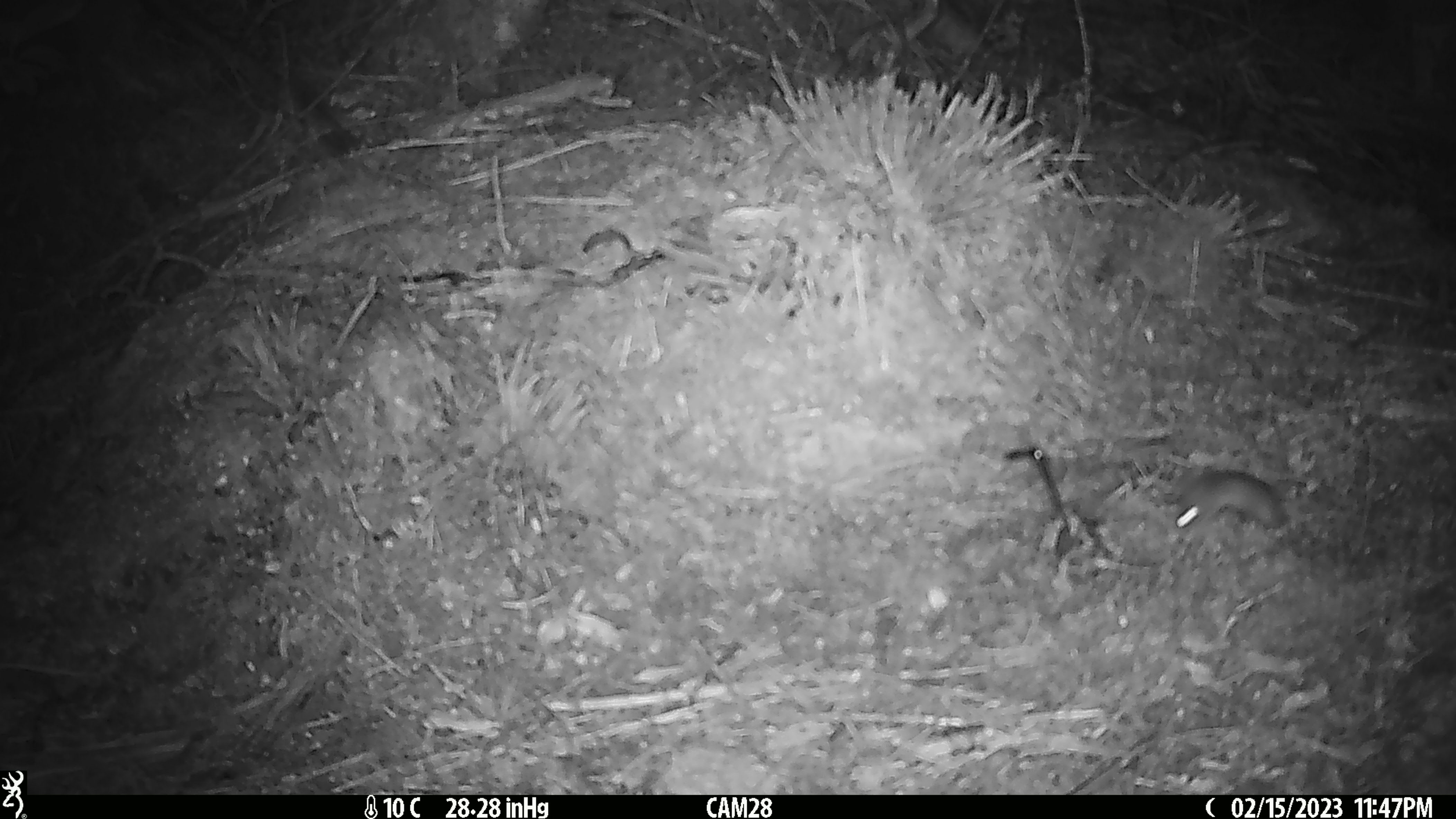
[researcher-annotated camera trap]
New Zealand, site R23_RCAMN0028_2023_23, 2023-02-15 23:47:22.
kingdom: Animalia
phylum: Chordata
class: Mammalia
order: Rodentia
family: Muridae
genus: Mus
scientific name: Mus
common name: mouse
Mouse (Mus).